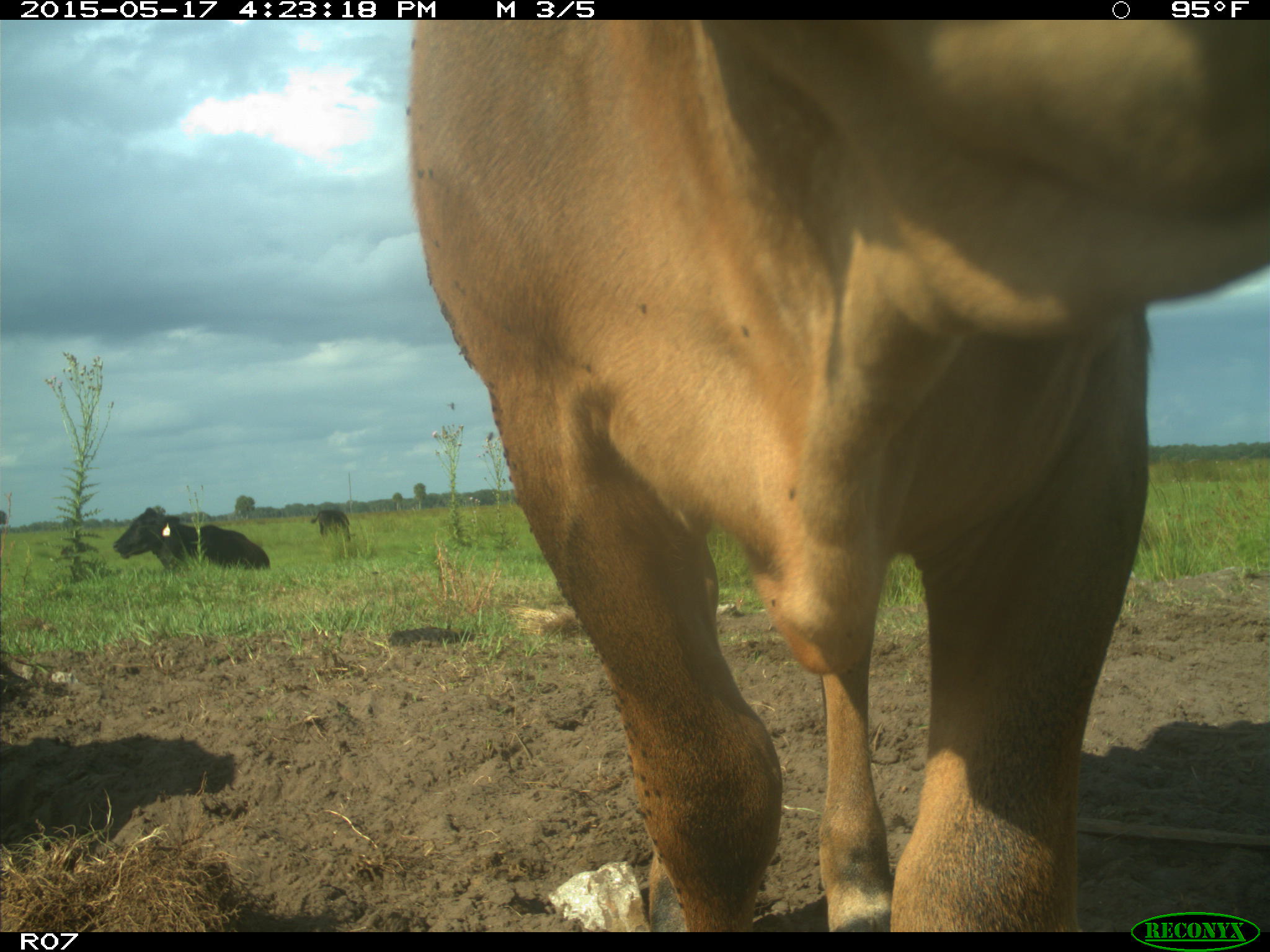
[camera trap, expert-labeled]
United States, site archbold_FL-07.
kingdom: Animalia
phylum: Chordata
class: Mammalia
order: Artiodactyla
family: Bovidae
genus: Bos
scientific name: Bos taurus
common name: domestic cow